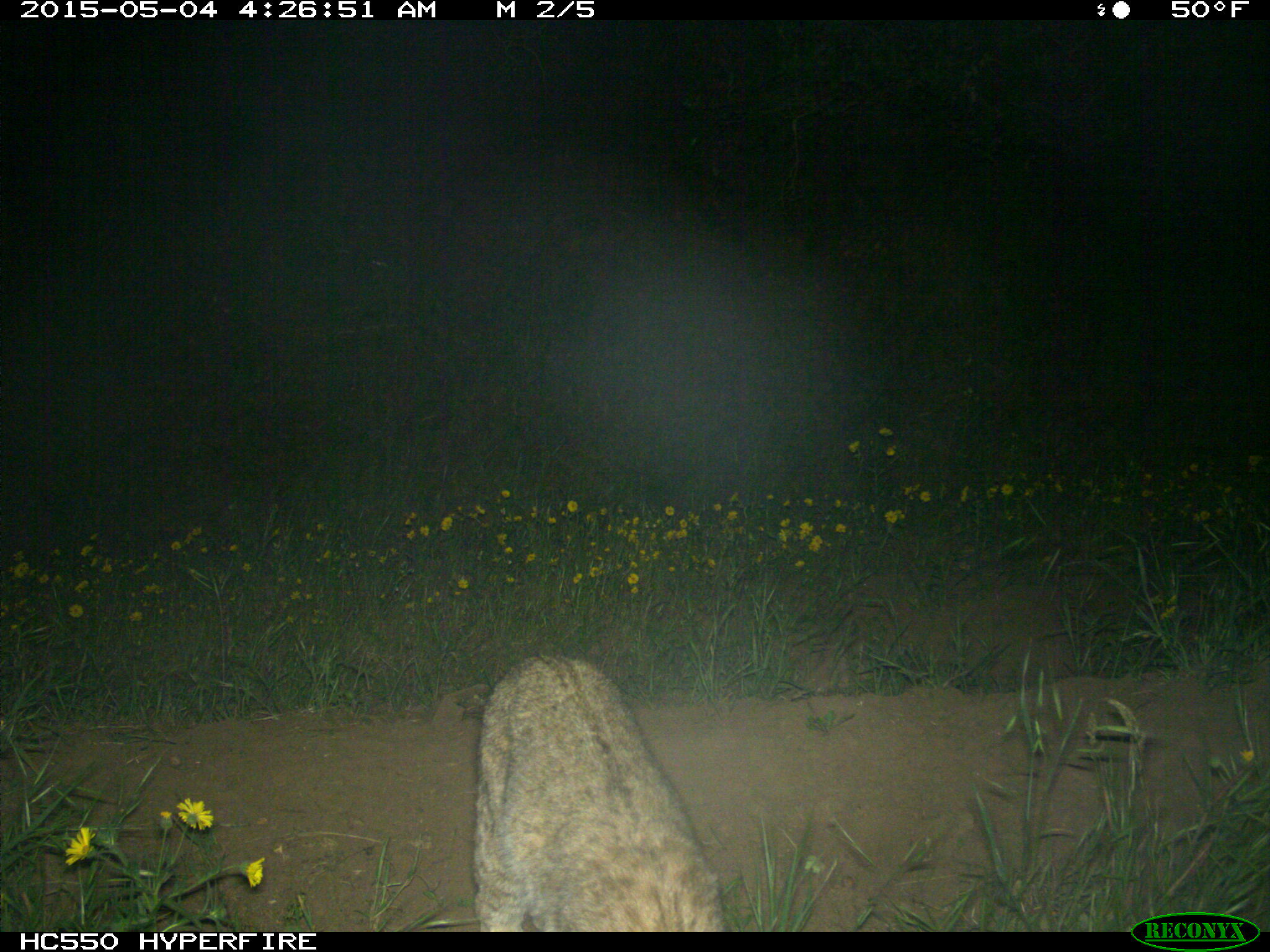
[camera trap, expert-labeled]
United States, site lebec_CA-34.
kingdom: Animalia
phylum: Chordata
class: Mammalia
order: Carnivora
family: Felidae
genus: Lynx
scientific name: Lynx rufus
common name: bobcat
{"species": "Lynx rufus (bobcat)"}